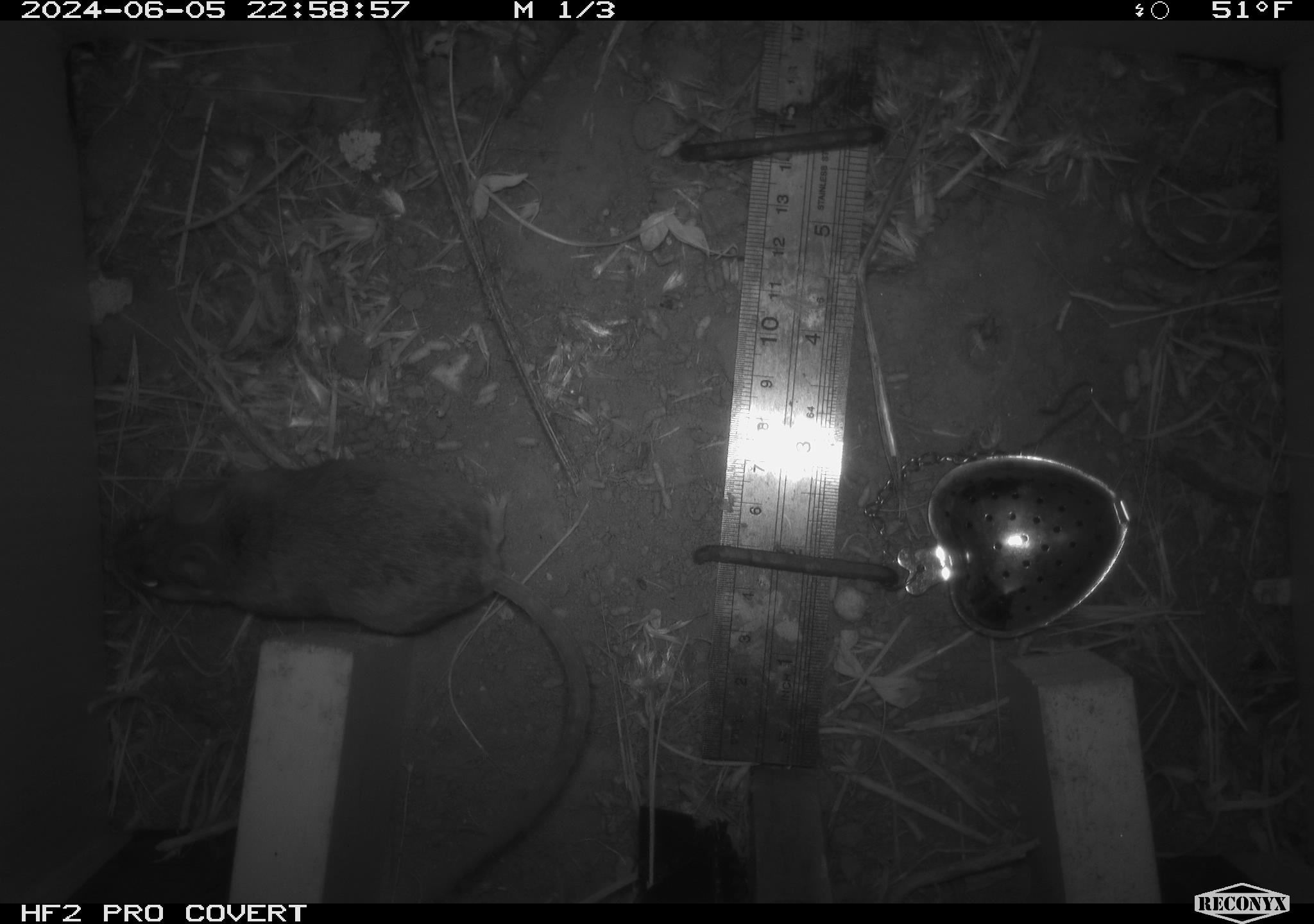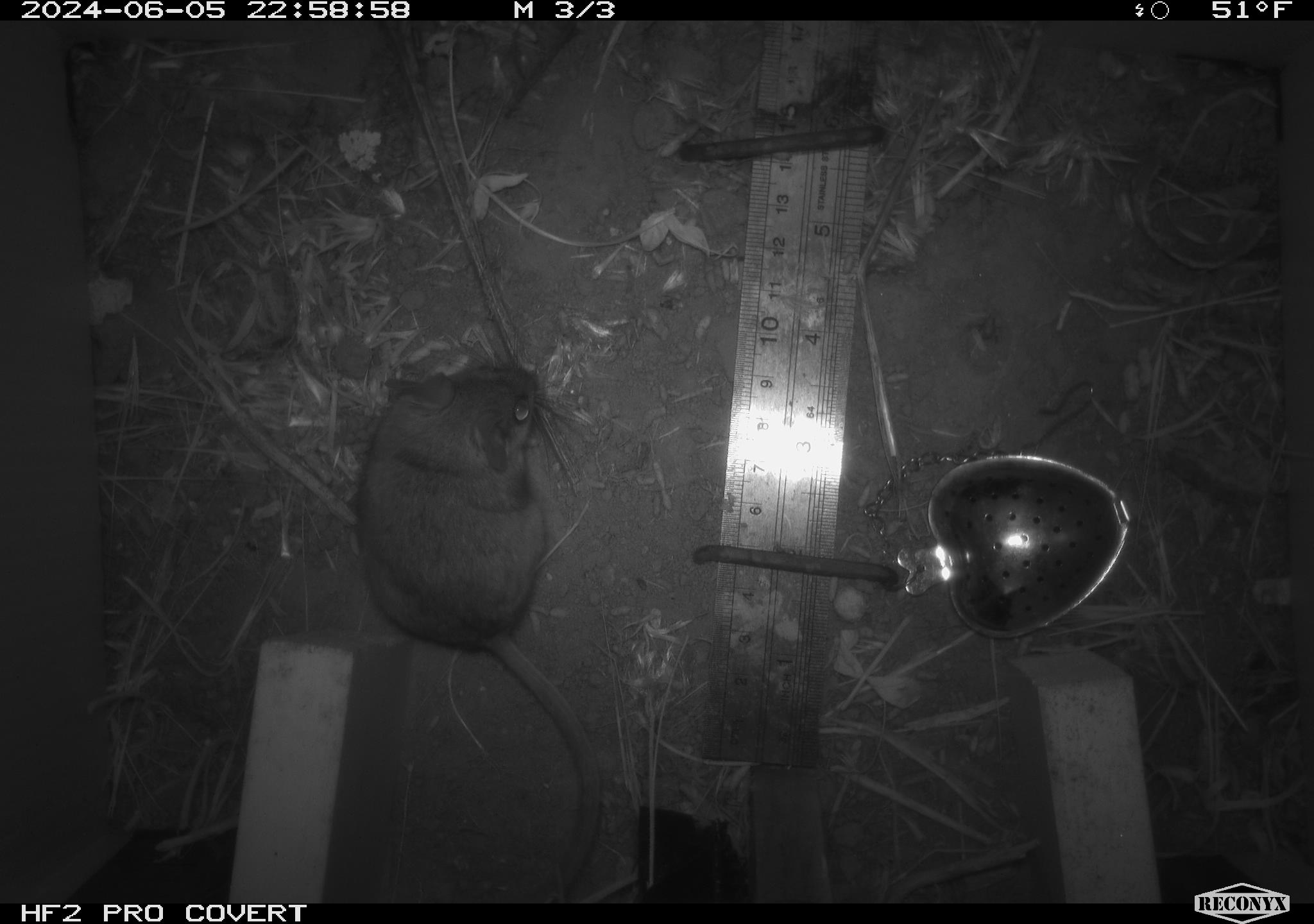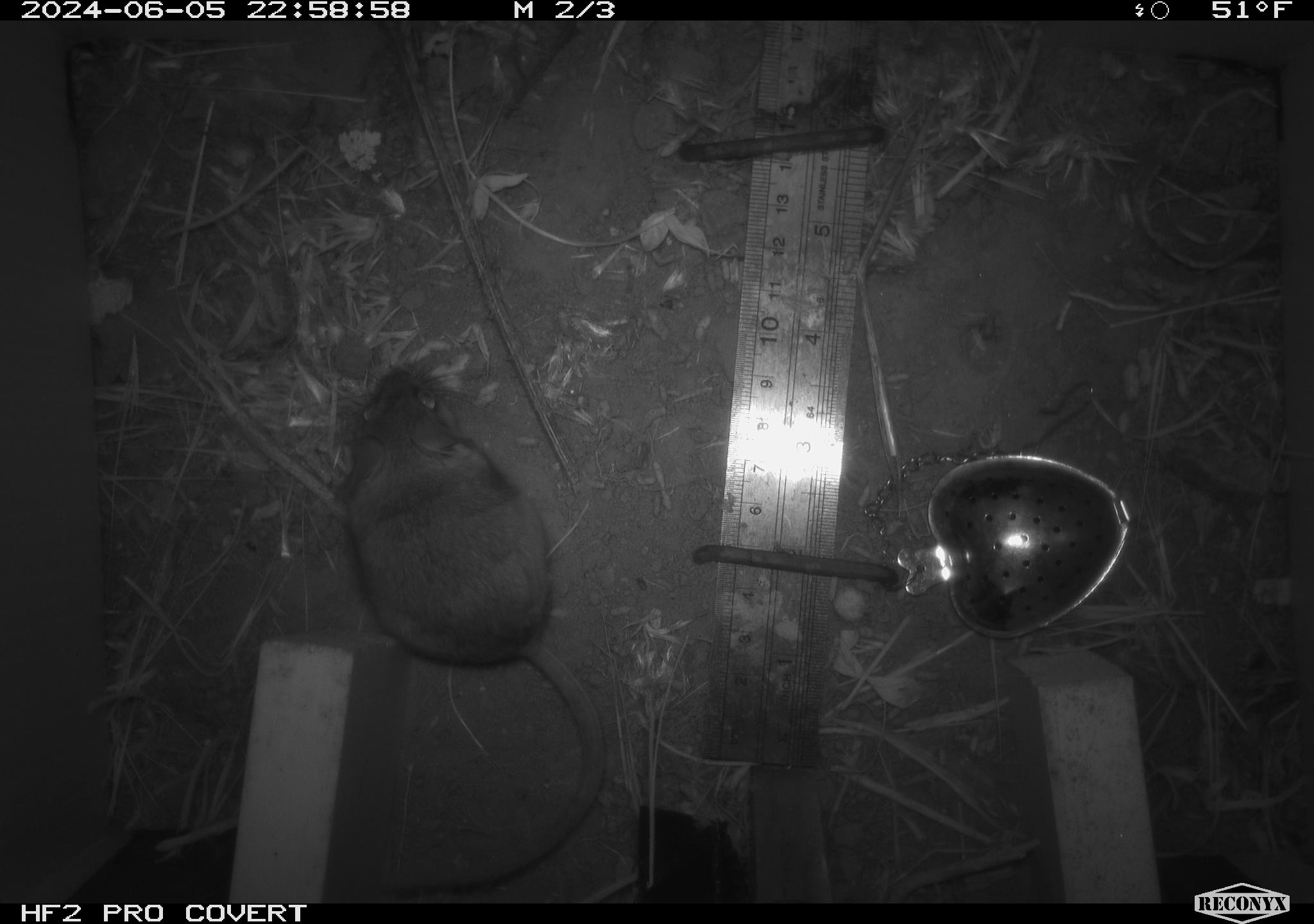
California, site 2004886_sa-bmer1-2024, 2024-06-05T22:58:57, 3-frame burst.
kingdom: Animalia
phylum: Chordata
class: Mammalia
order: Rodentia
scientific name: Rodentia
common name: mouse species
Mouse species (Rodentia).